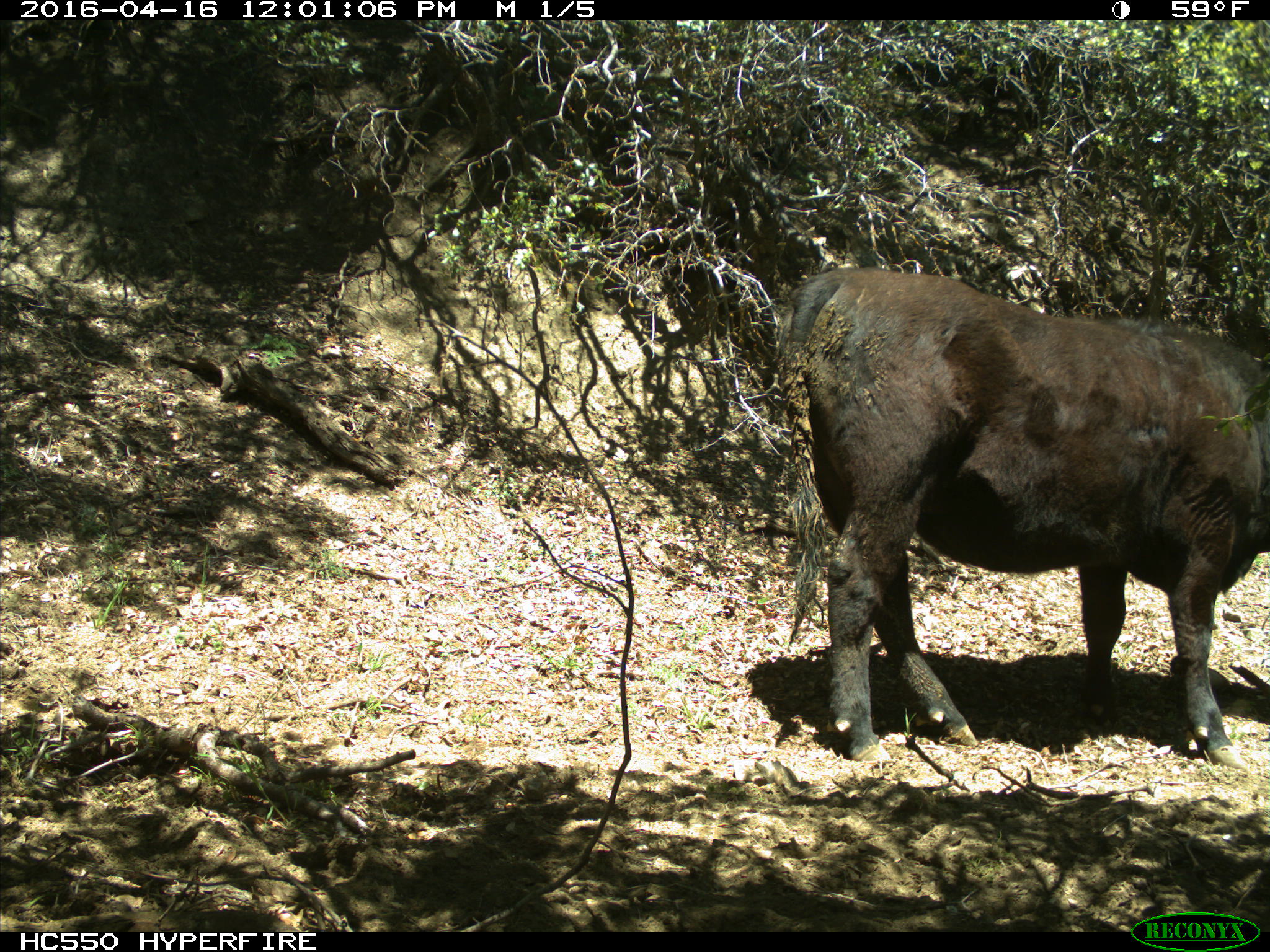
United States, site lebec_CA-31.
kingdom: Animalia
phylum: Chordata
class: Mammalia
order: Artiodactyla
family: Bovidae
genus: Bos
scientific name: Bos taurus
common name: domestic cow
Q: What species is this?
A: Bos taurus (domestic cow).